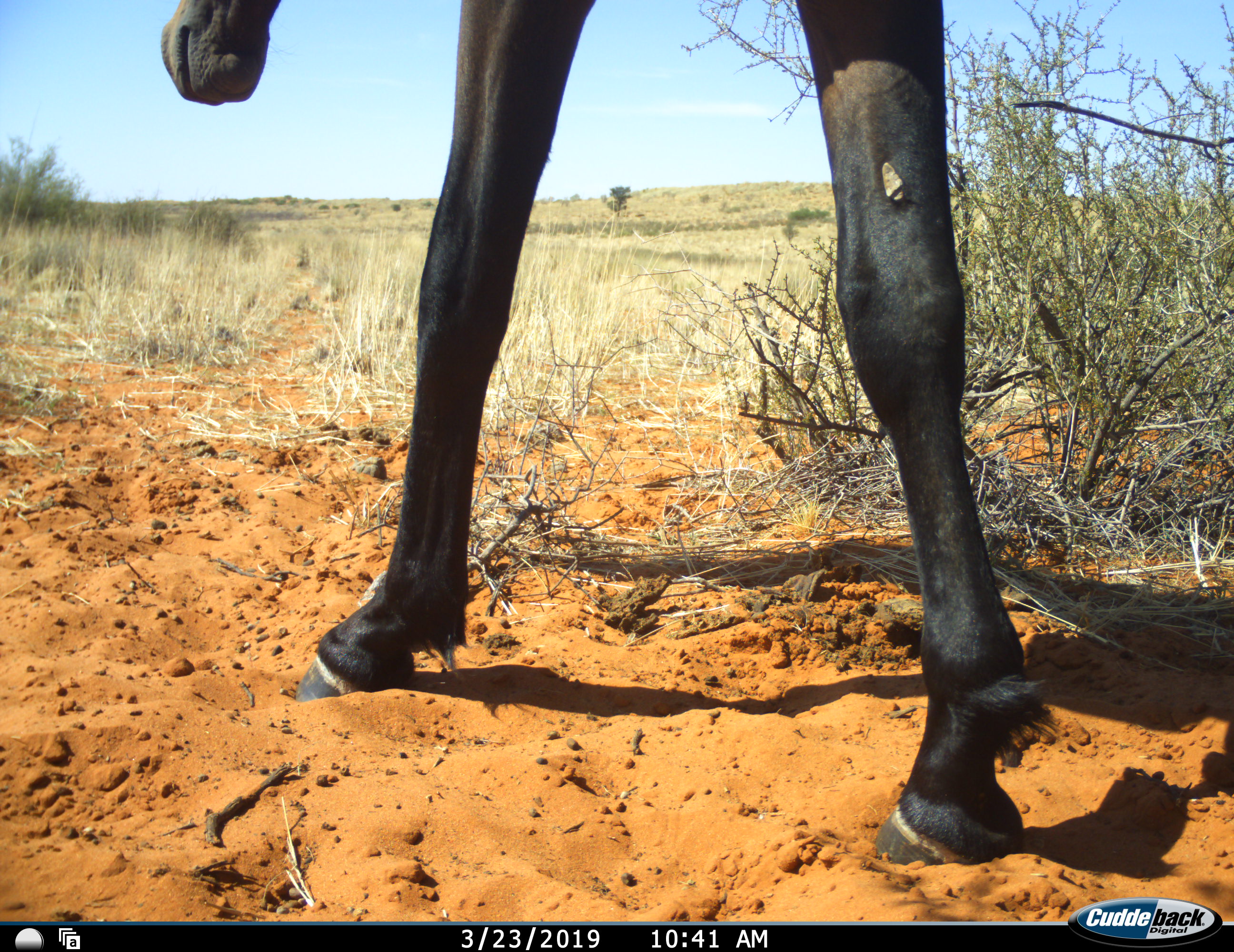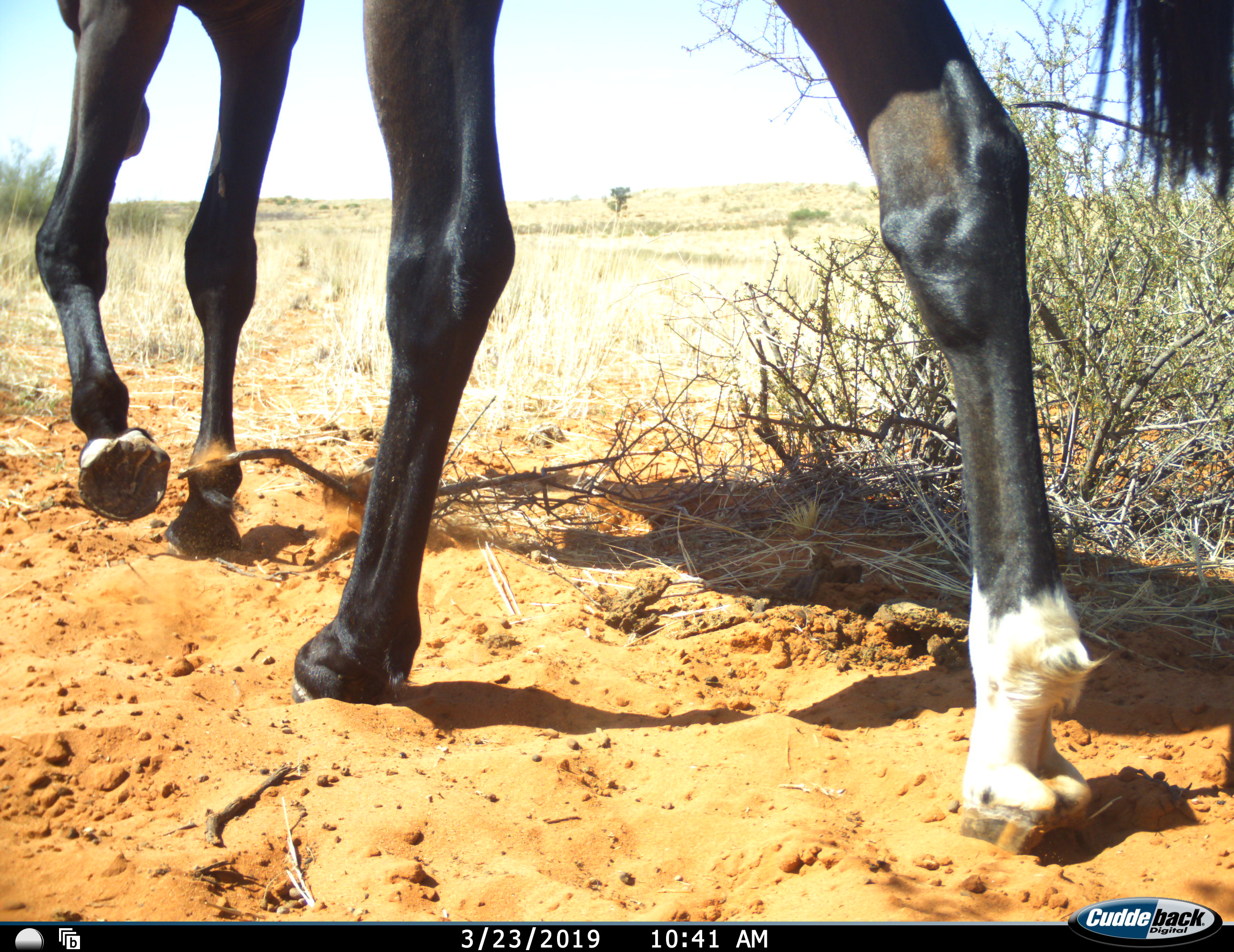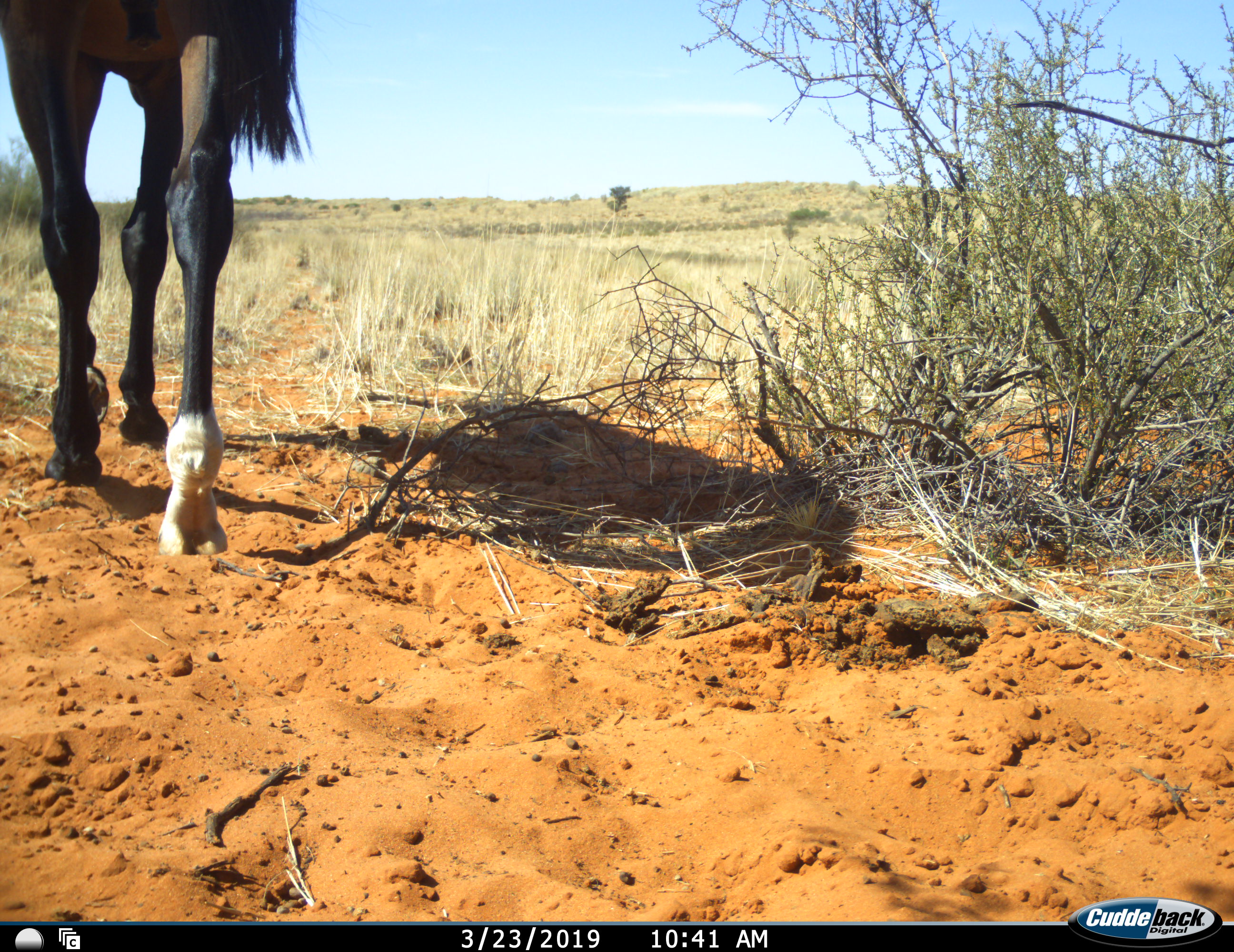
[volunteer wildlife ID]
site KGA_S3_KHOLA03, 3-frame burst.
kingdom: Animalia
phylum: Chordata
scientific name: Vertebrata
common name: domestic animal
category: domesticanimal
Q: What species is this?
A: Domesticanimal (domestic animal) (Vertebrata).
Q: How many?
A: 1.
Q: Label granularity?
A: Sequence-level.